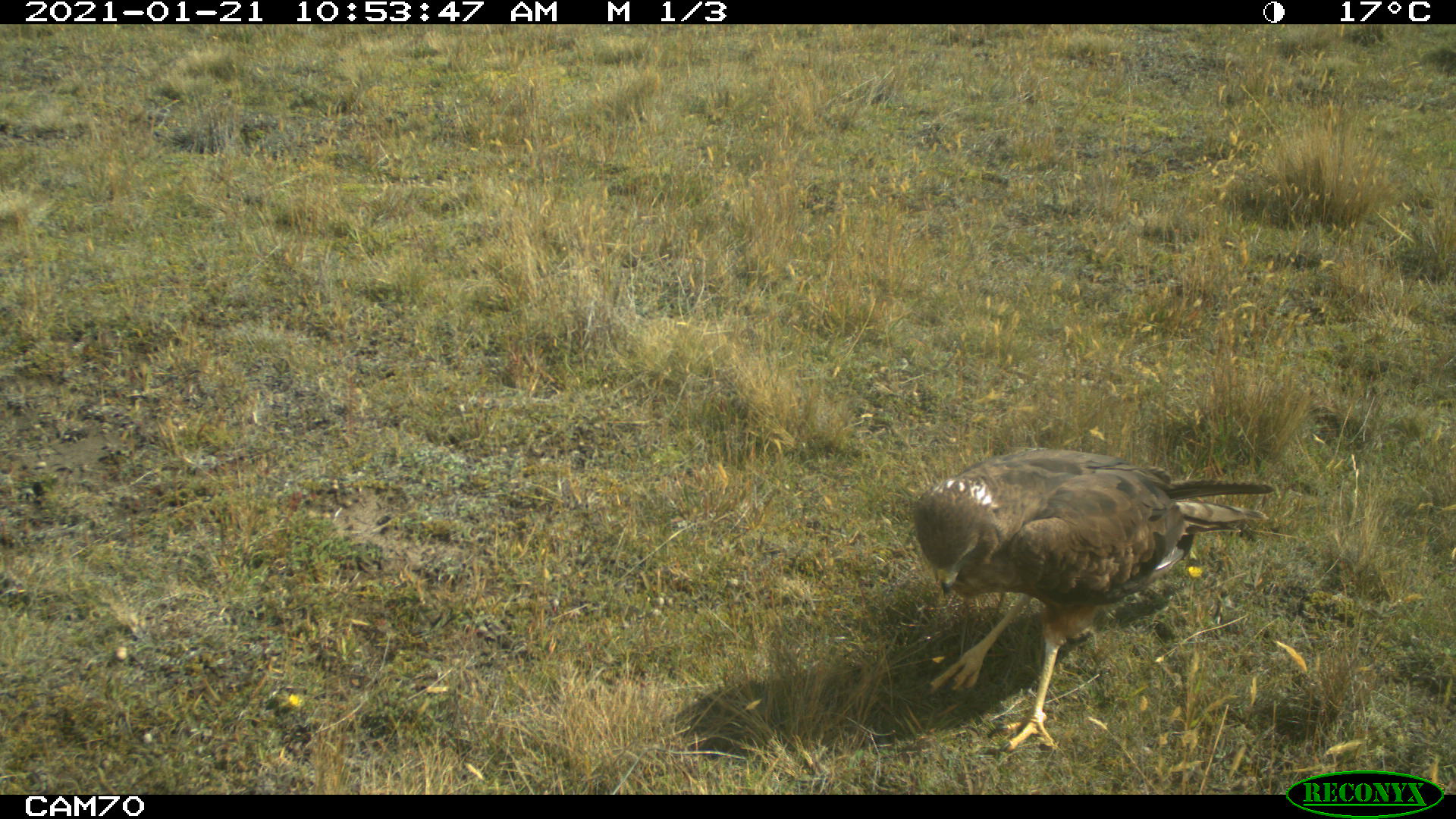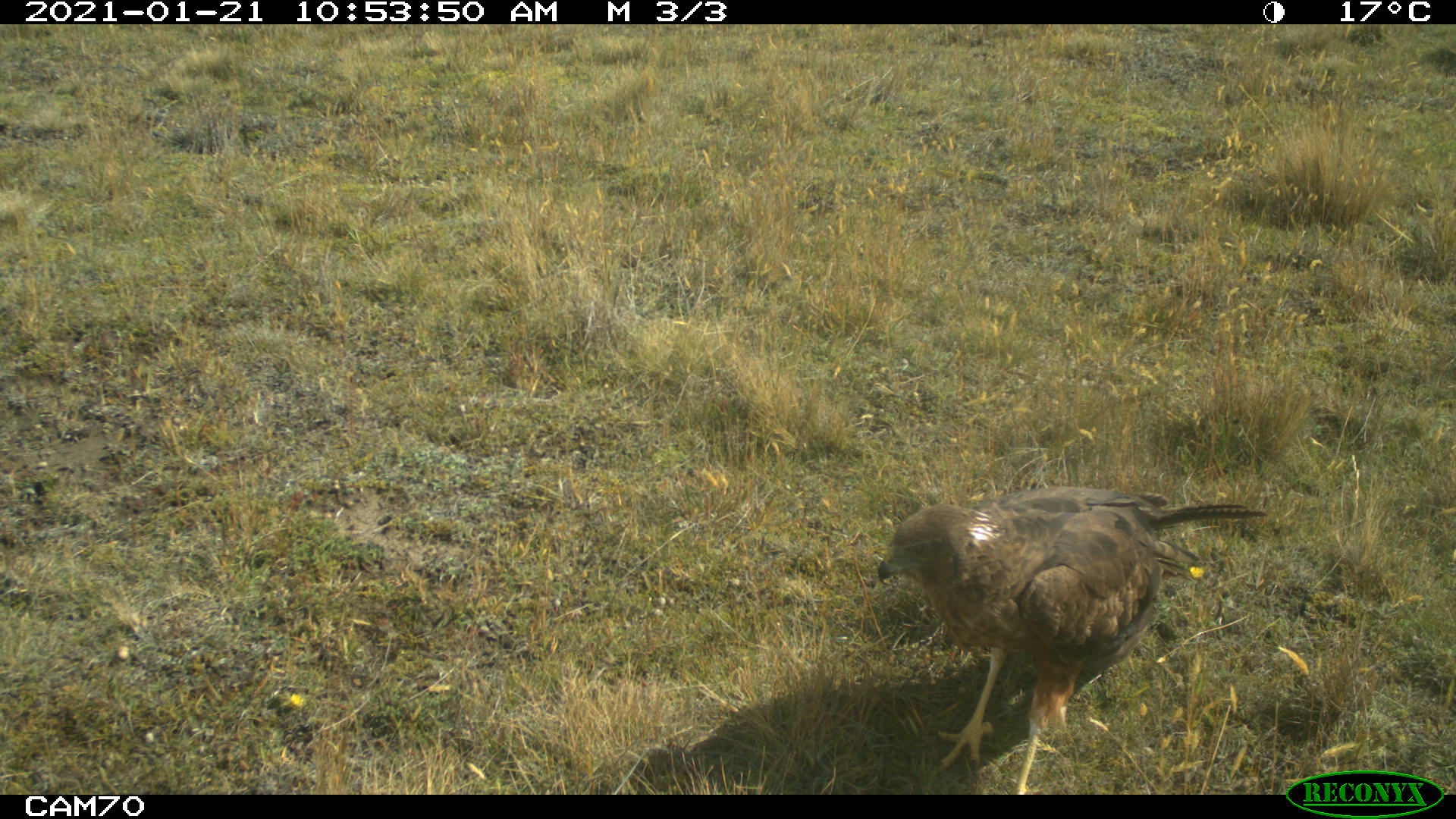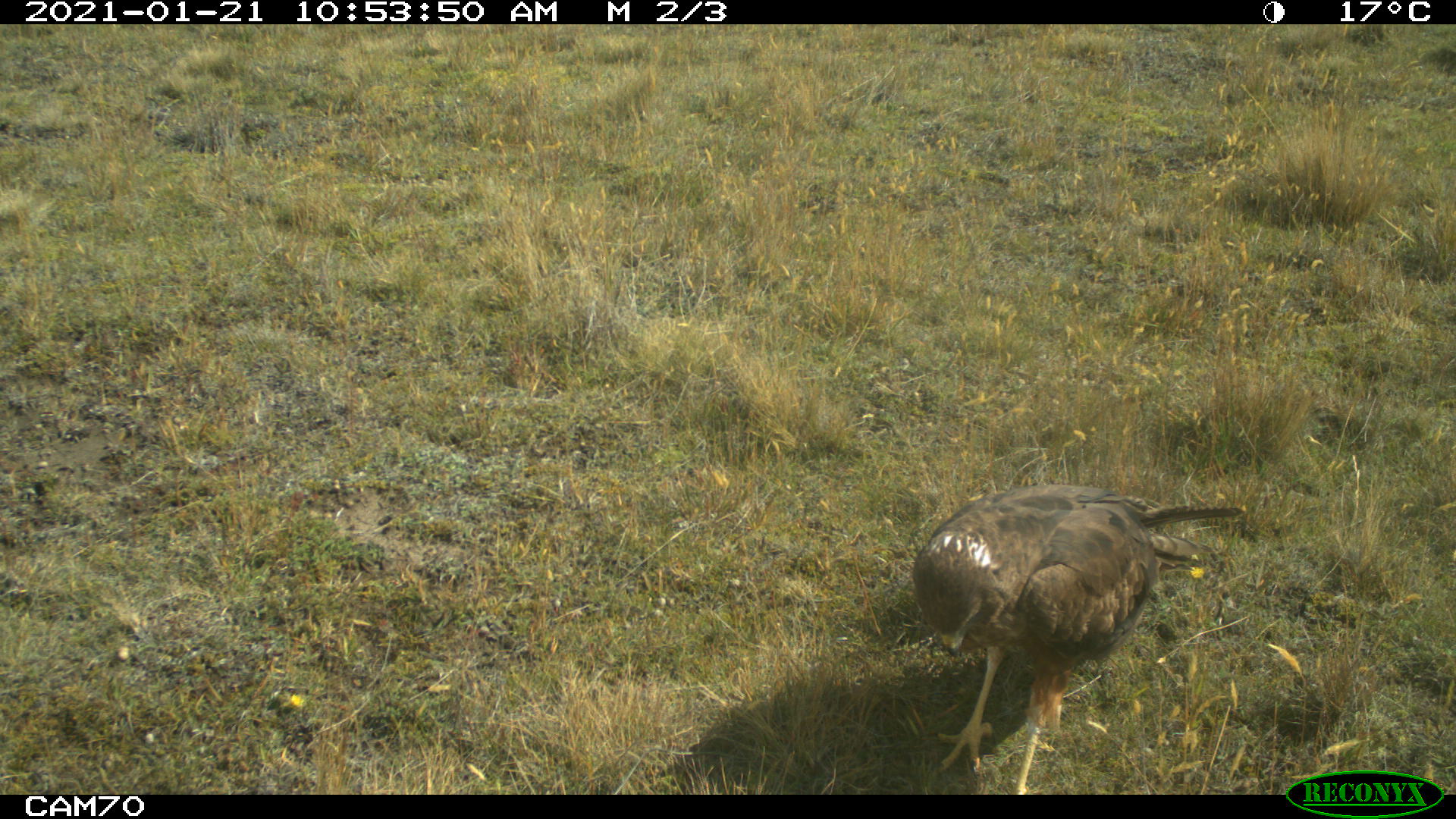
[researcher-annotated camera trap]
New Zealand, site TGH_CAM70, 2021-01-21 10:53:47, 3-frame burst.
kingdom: Animalia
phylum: Chordata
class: Aves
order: Accipitriformes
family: Accipitridae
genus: Circus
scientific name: Circus approximans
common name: swamp harrier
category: harrier